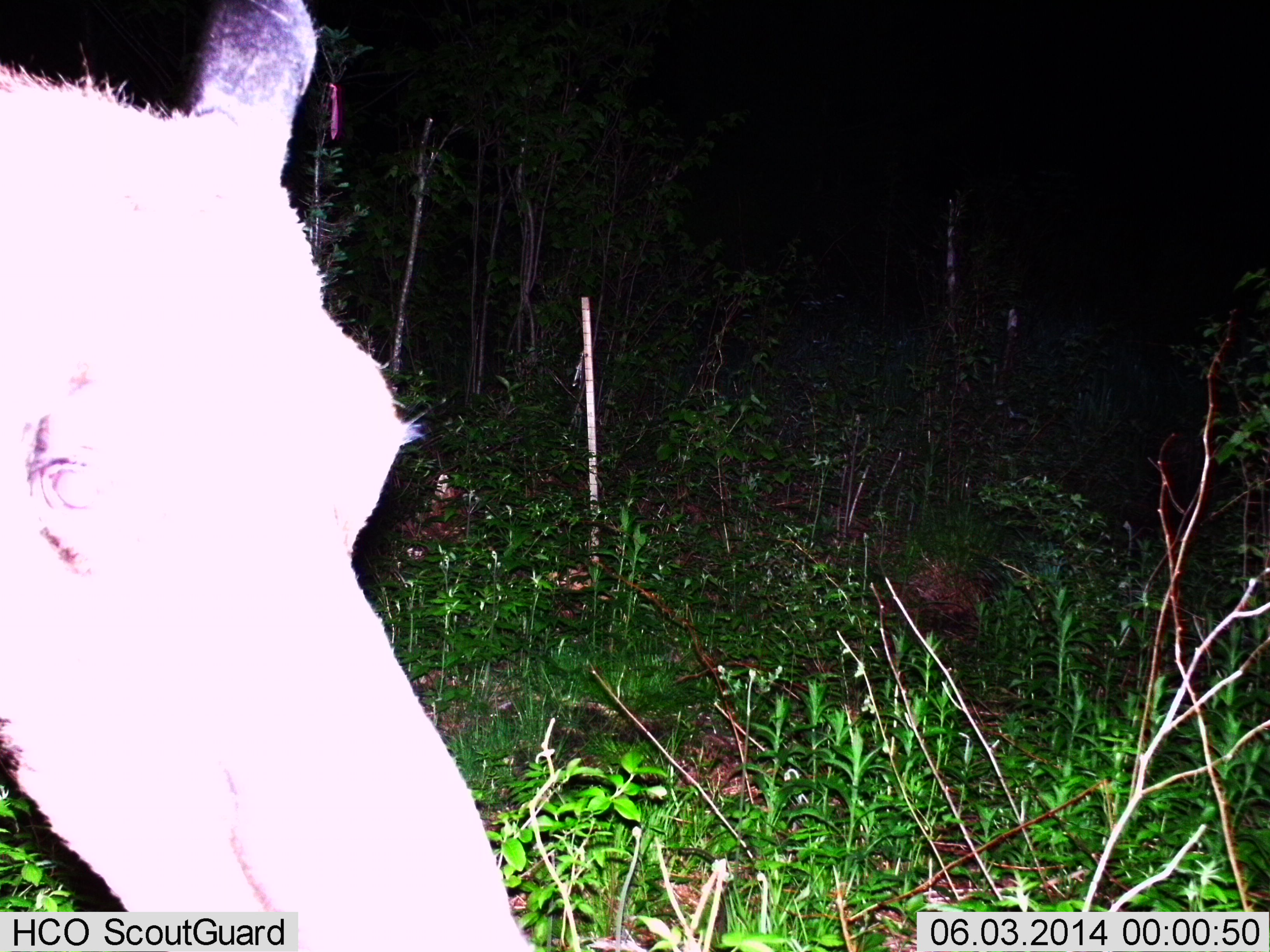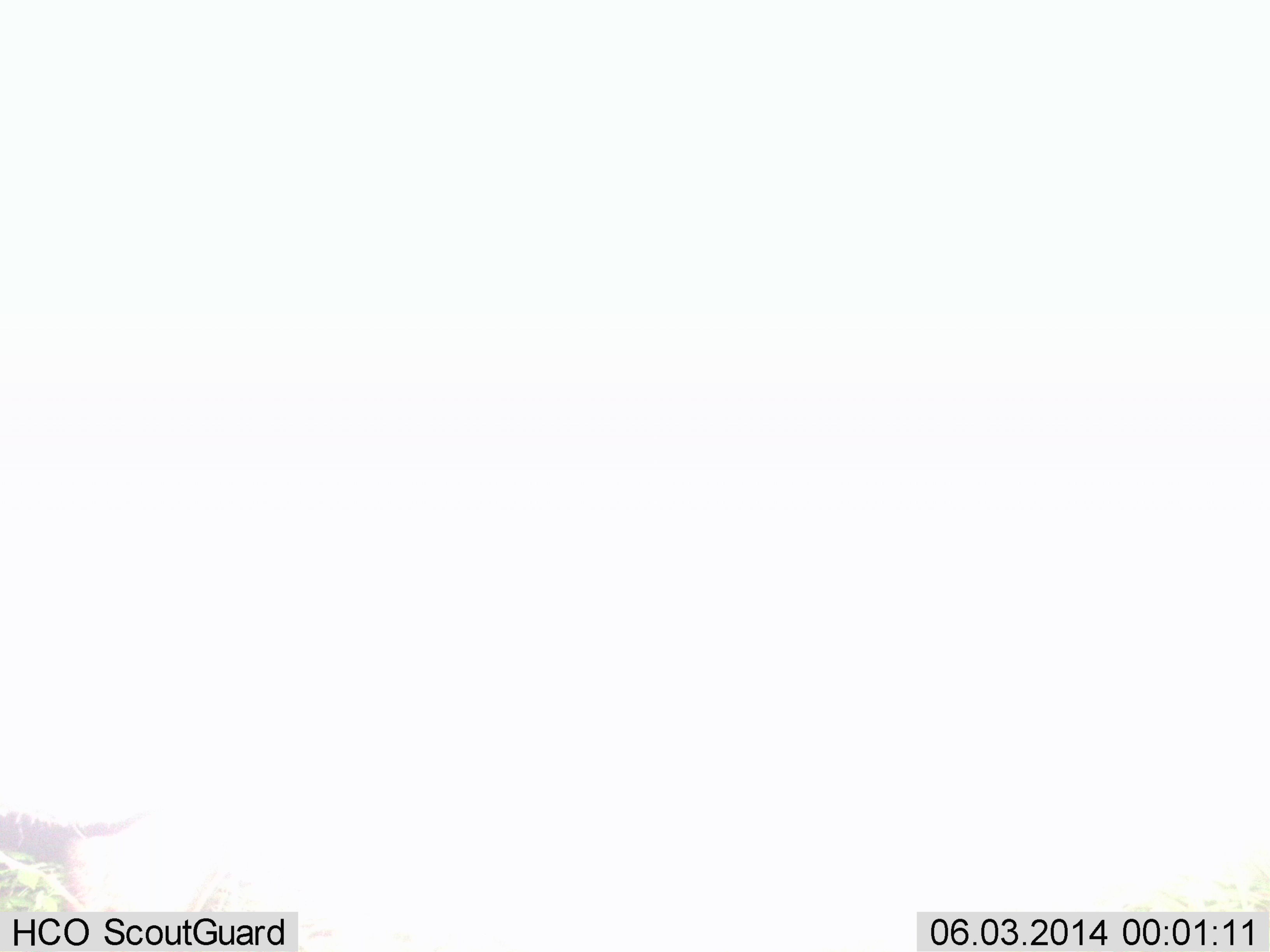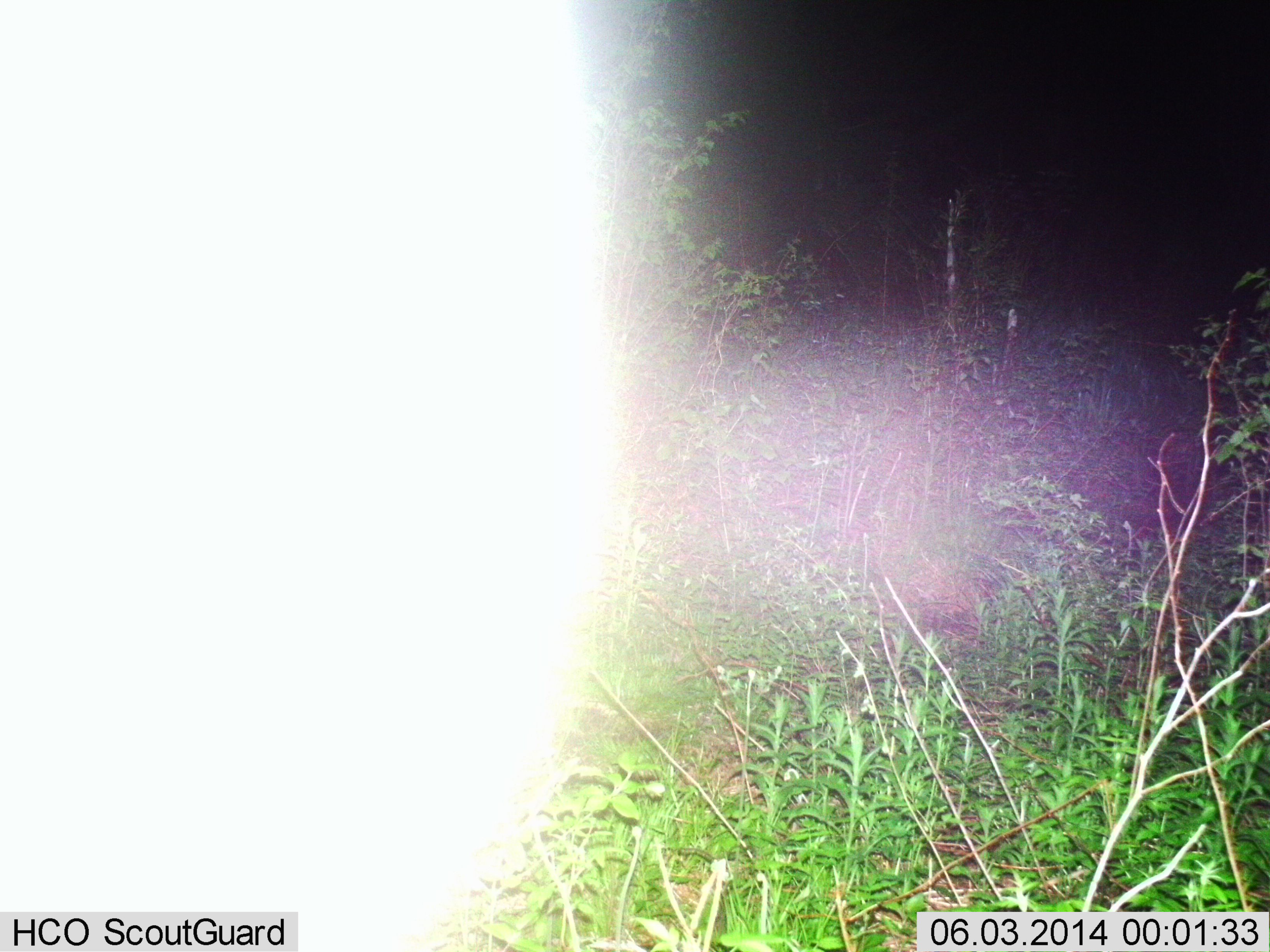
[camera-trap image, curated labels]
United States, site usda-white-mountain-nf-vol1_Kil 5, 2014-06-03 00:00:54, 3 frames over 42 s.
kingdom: Animalia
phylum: Chordata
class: Mammalia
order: Artiodactyla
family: Cervidae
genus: Alces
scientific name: Alces alces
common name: moose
Moose (Alces alces).